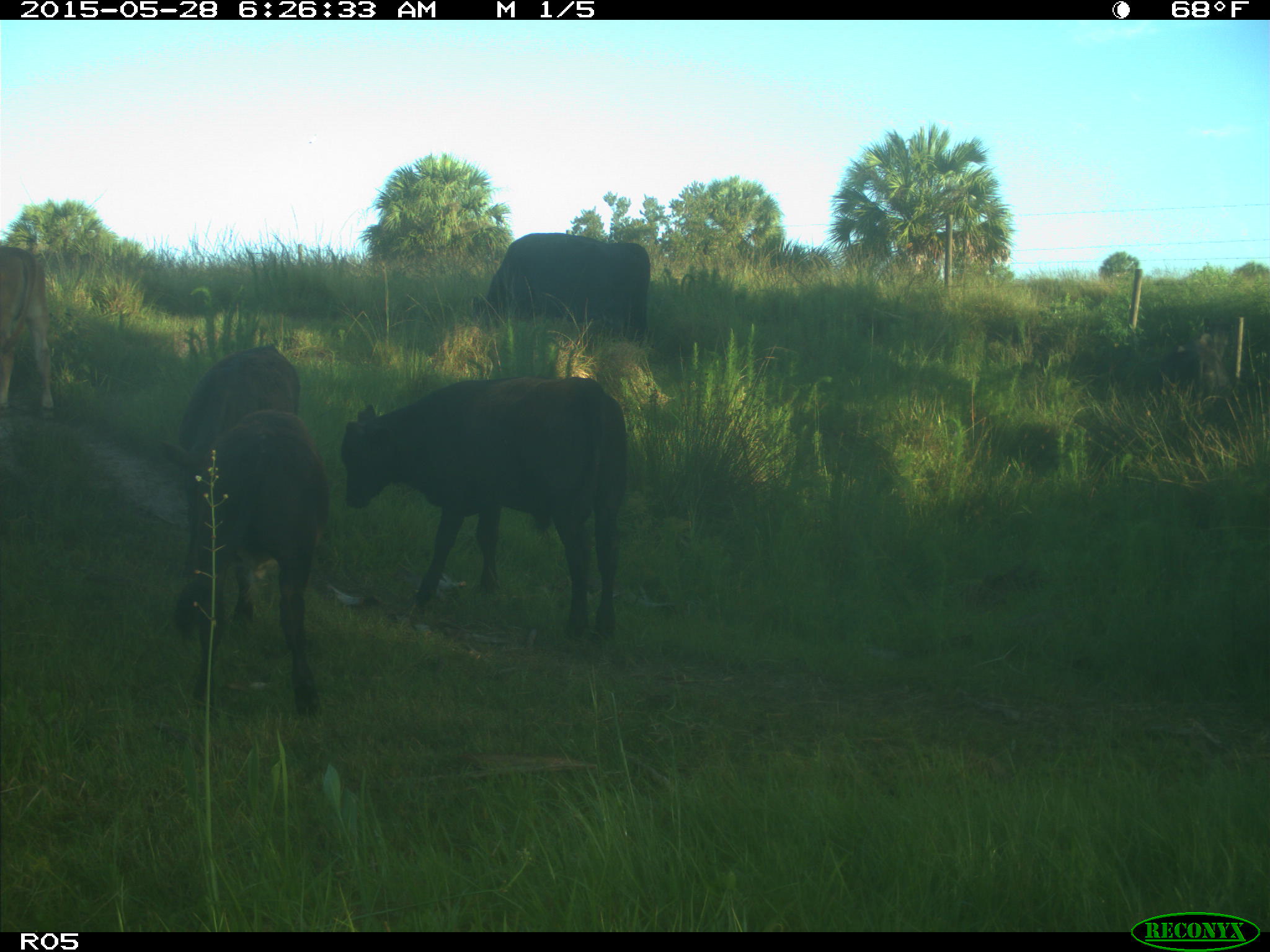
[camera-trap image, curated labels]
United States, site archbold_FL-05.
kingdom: Animalia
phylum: Chordata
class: Mammalia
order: Artiodactyla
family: Bovidae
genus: Bos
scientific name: Bos taurus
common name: domestic cow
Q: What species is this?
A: Bos taurus (domestic cow).